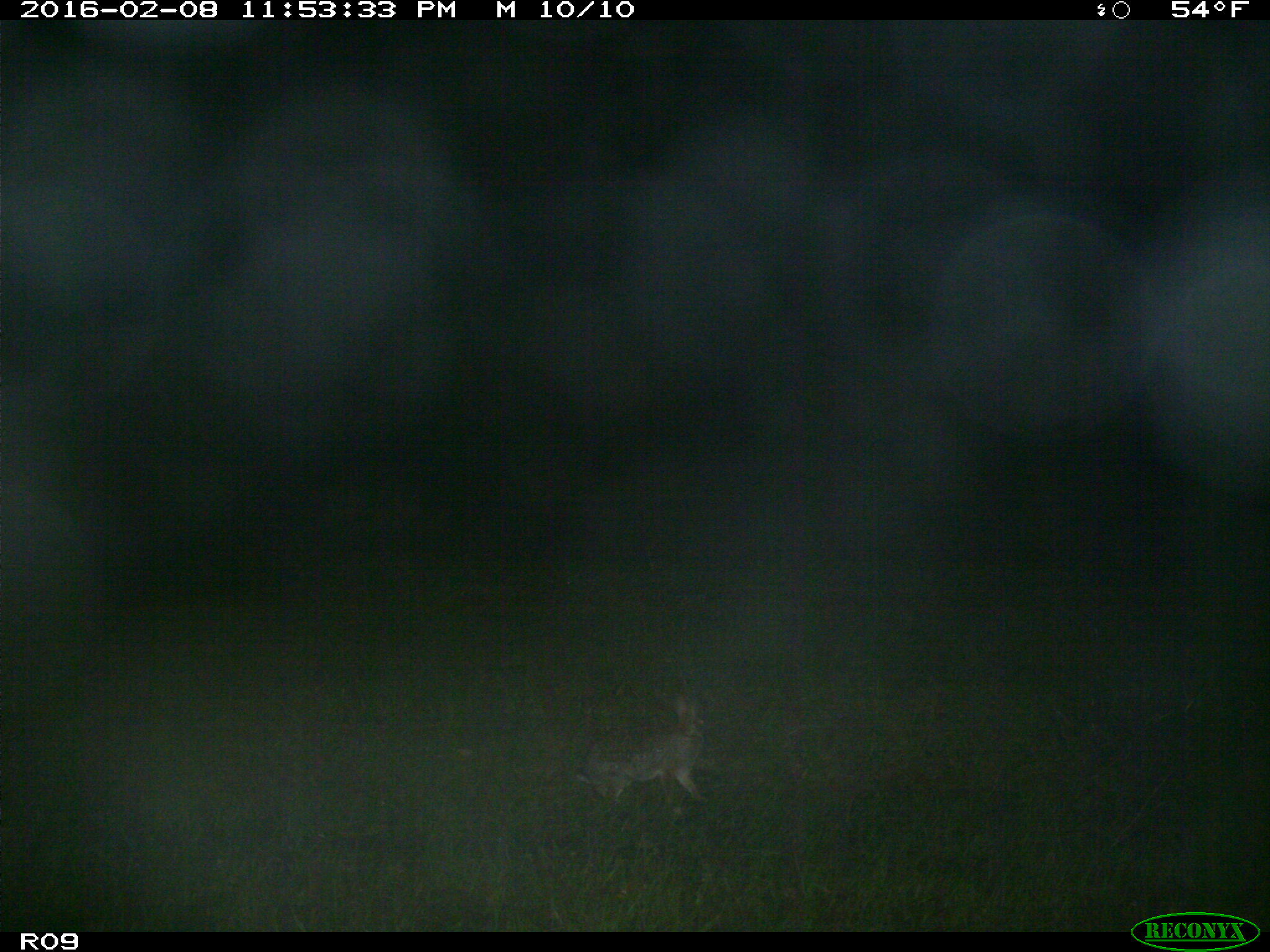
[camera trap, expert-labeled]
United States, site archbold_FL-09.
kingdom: Animalia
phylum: Chordata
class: Mammalia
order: Lagomorpha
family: Leporidae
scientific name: Leporidae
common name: rabbits and hares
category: unidentified rabbit